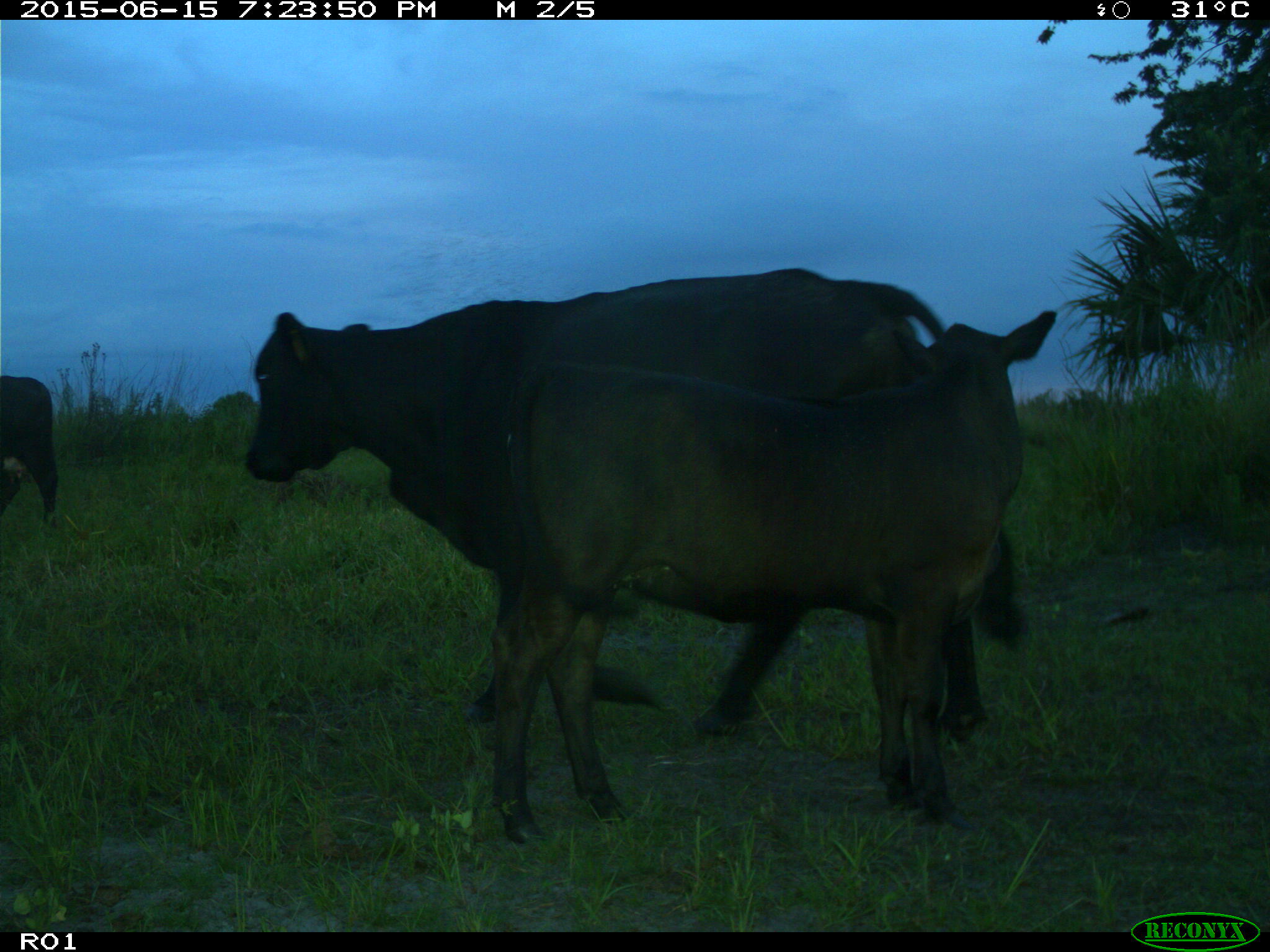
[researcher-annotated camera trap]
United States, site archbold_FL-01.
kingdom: Animalia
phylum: Chordata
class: Mammalia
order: Artiodactyla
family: Bovidae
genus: Bos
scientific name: Bos taurus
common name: domestic cow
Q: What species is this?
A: Bos taurus (domestic cow).